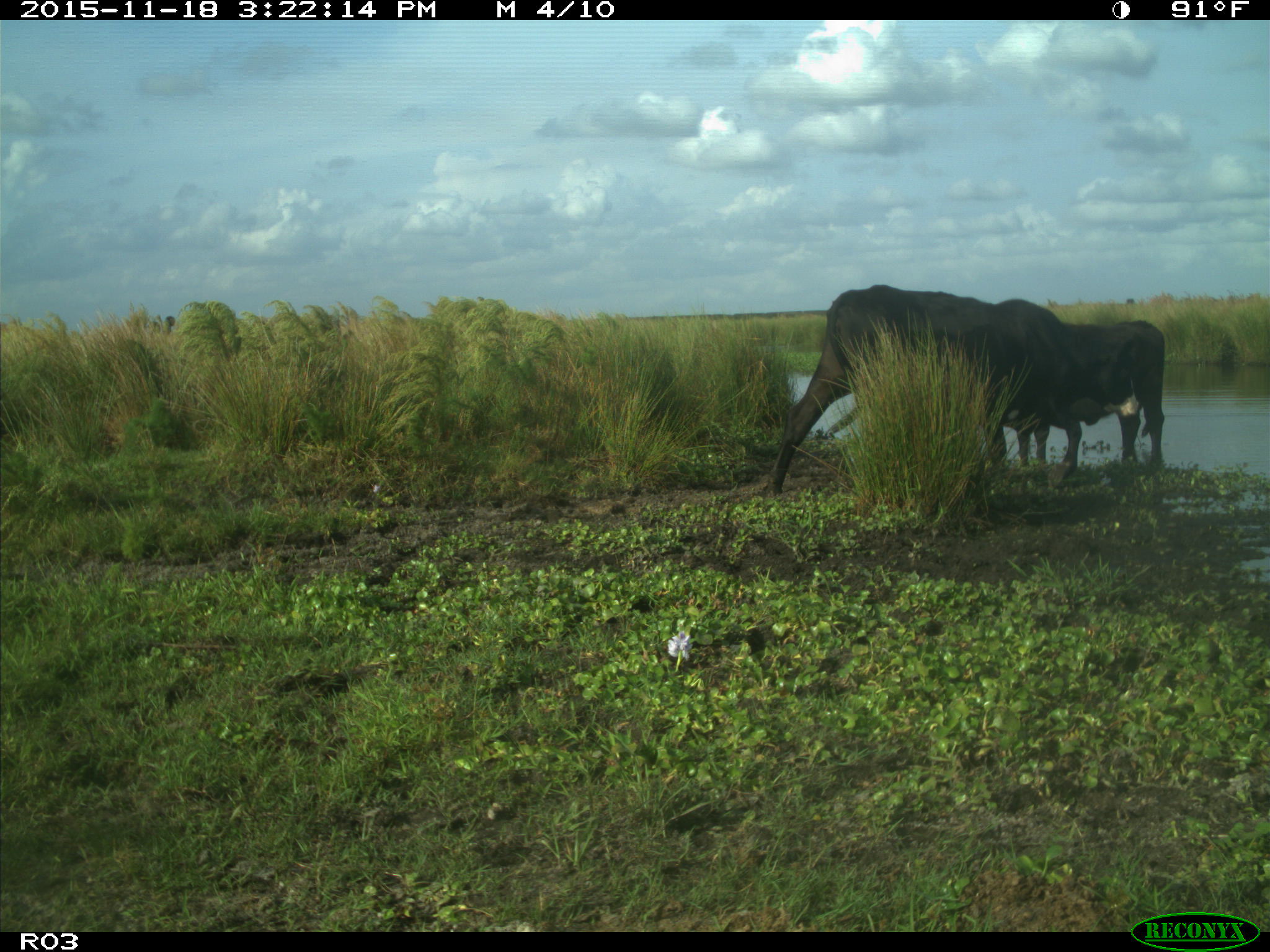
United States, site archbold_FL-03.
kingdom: Animalia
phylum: Chordata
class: Mammalia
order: Artiodactyla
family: Bovidae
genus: Bos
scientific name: Bos taurus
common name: domestic cow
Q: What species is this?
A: Bos taurus (domestic cow).